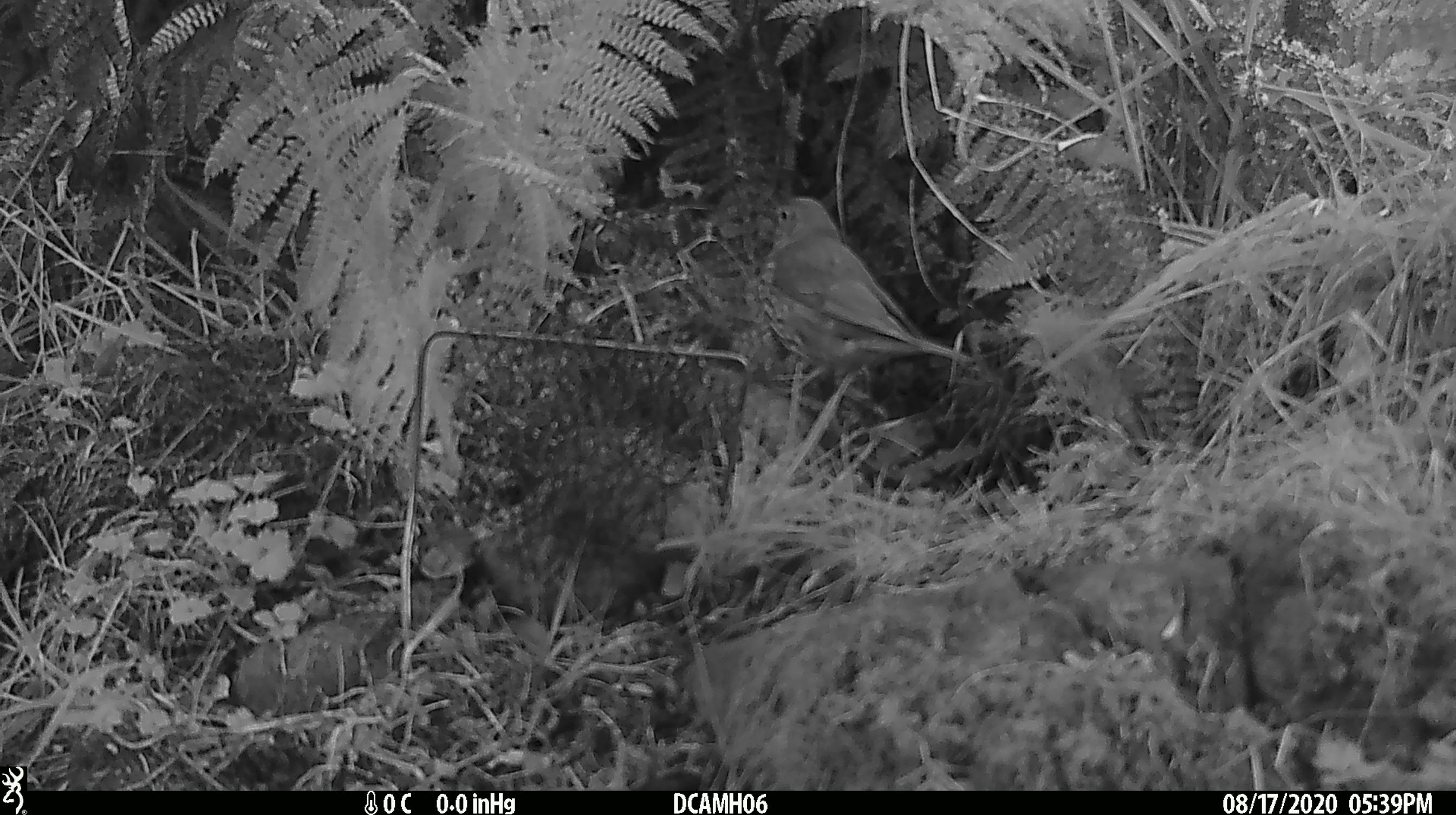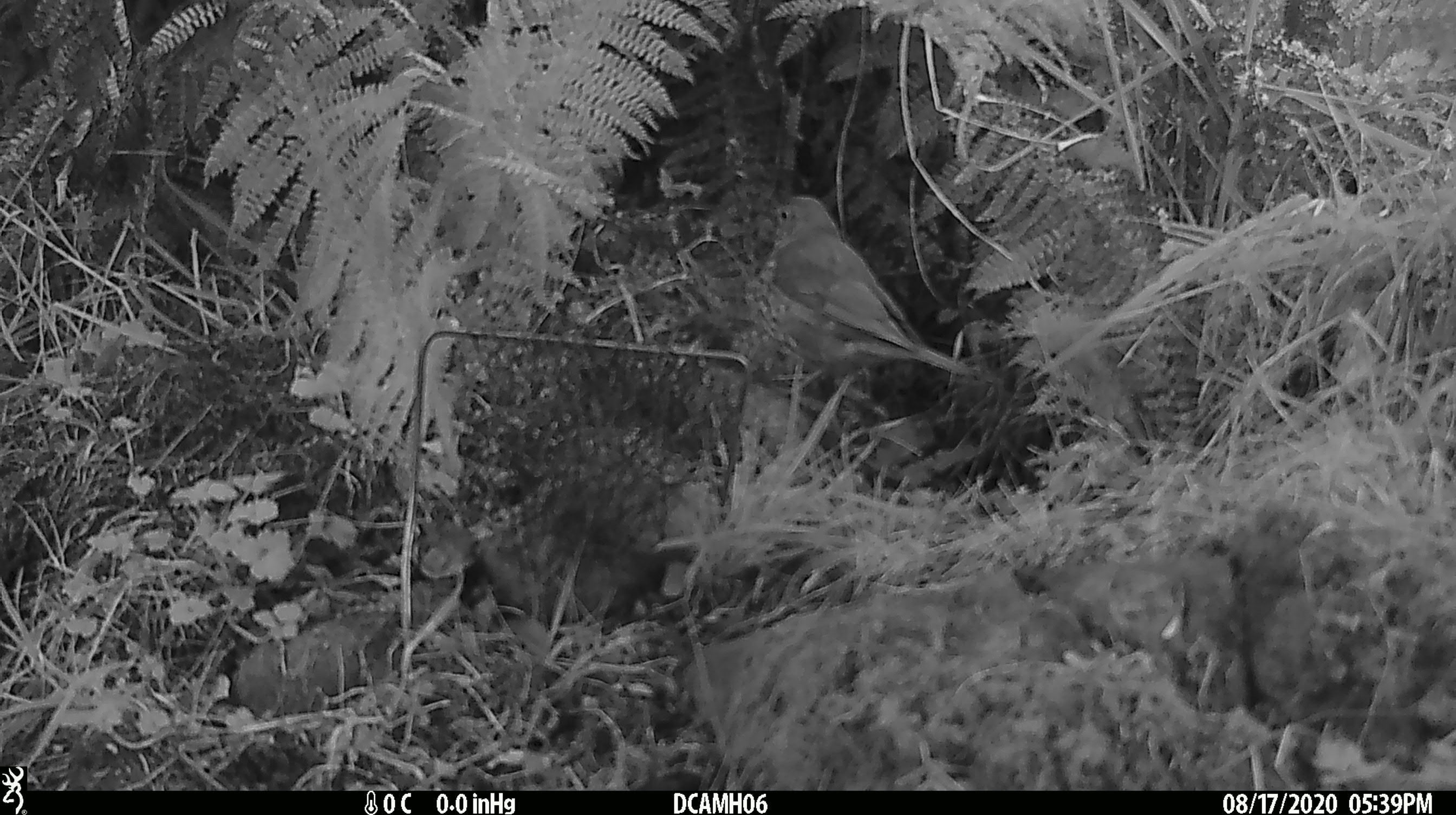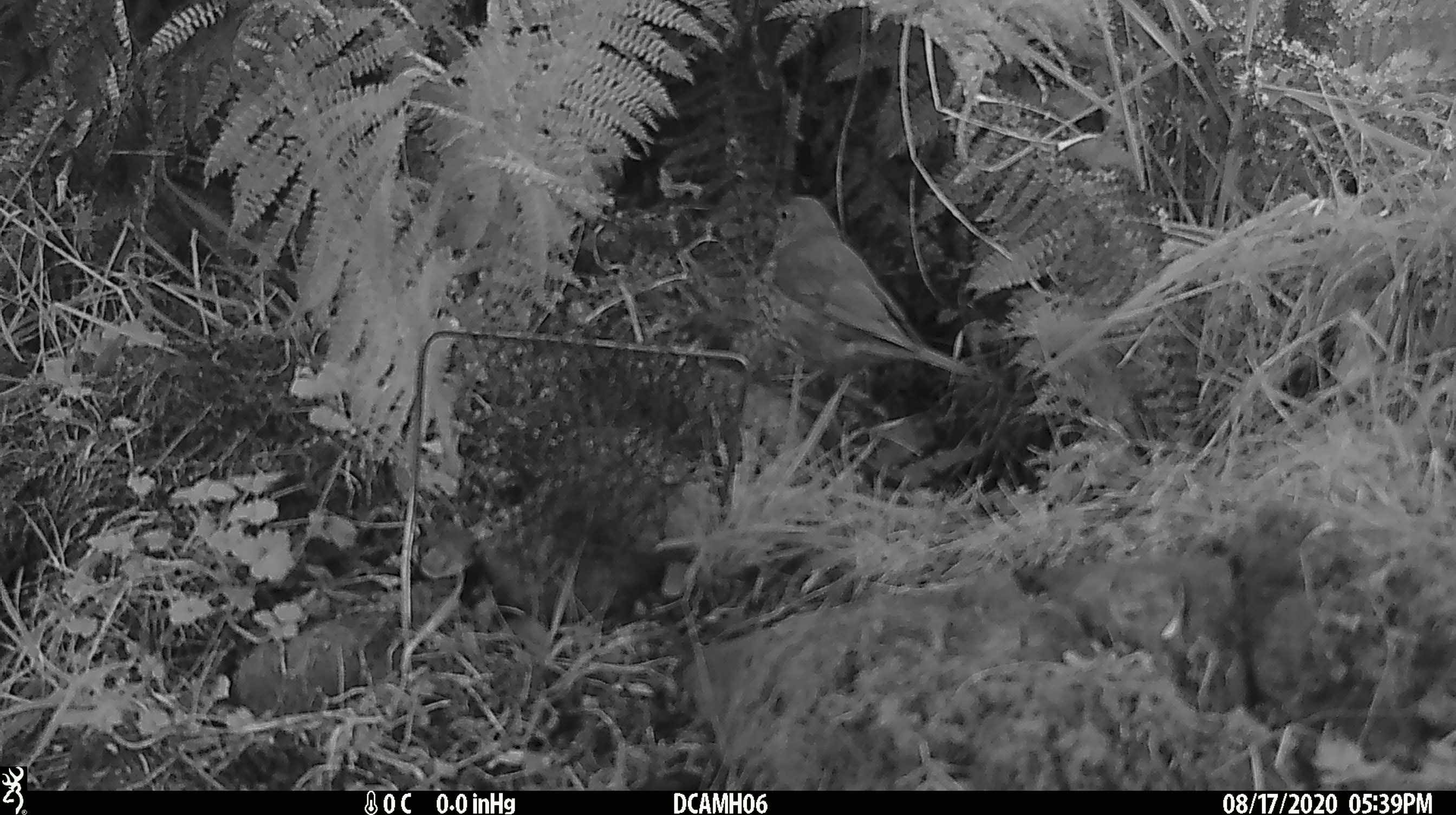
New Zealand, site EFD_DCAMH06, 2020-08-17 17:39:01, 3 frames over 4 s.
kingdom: Animalia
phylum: Chordata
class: Aves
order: Passeriformes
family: Turdidae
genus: Turdus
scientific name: Turdus philomelos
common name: song thrush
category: thrush